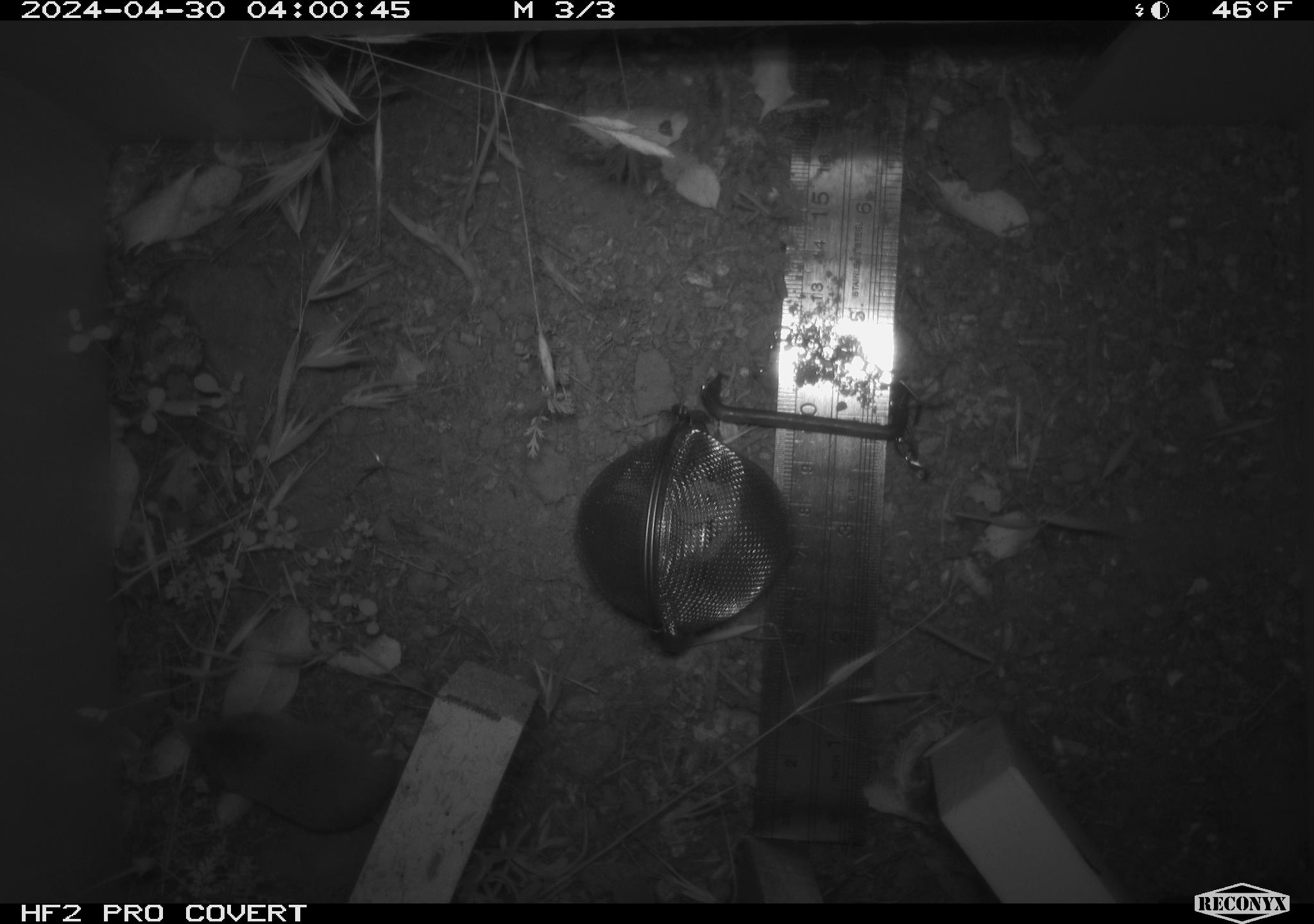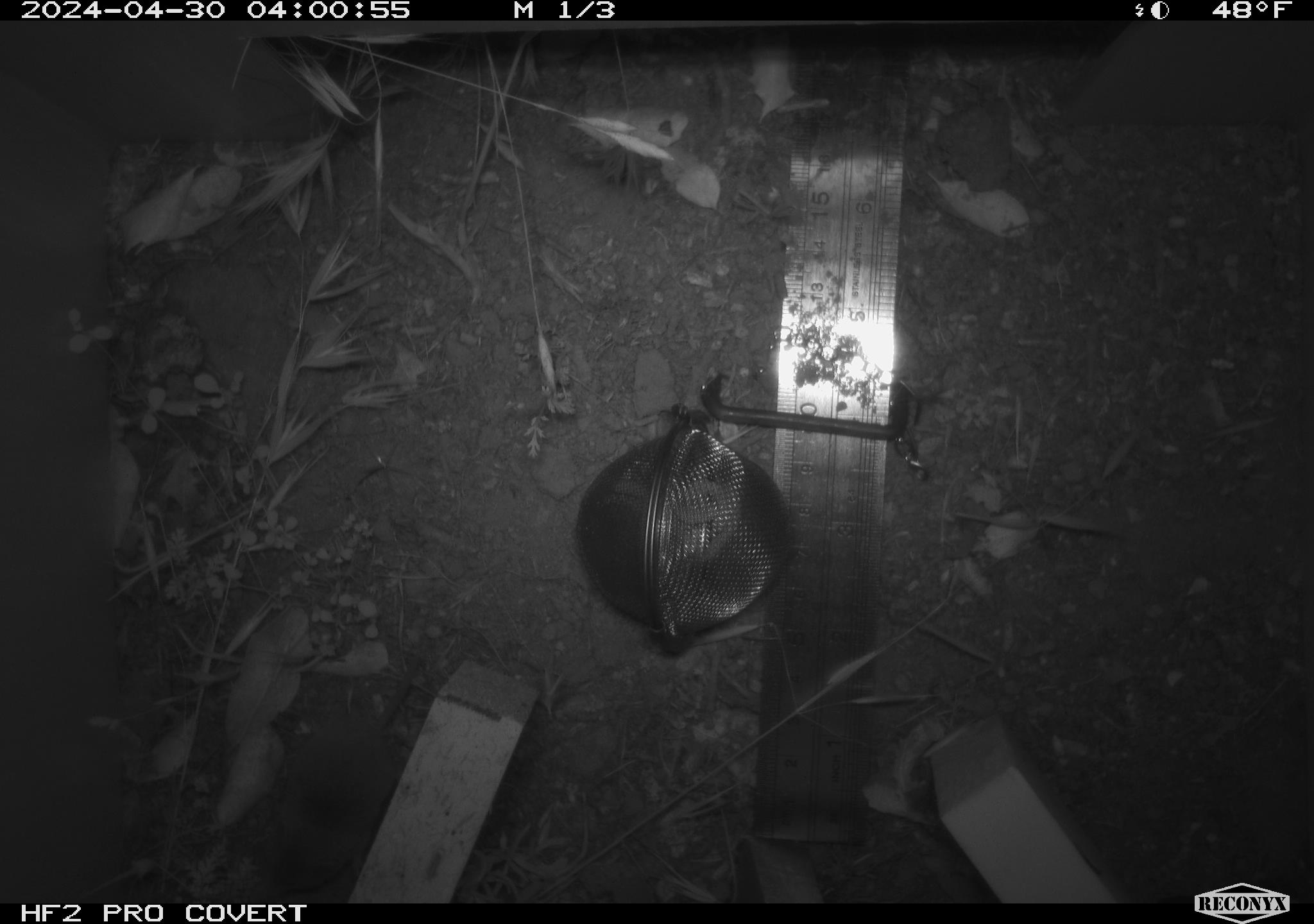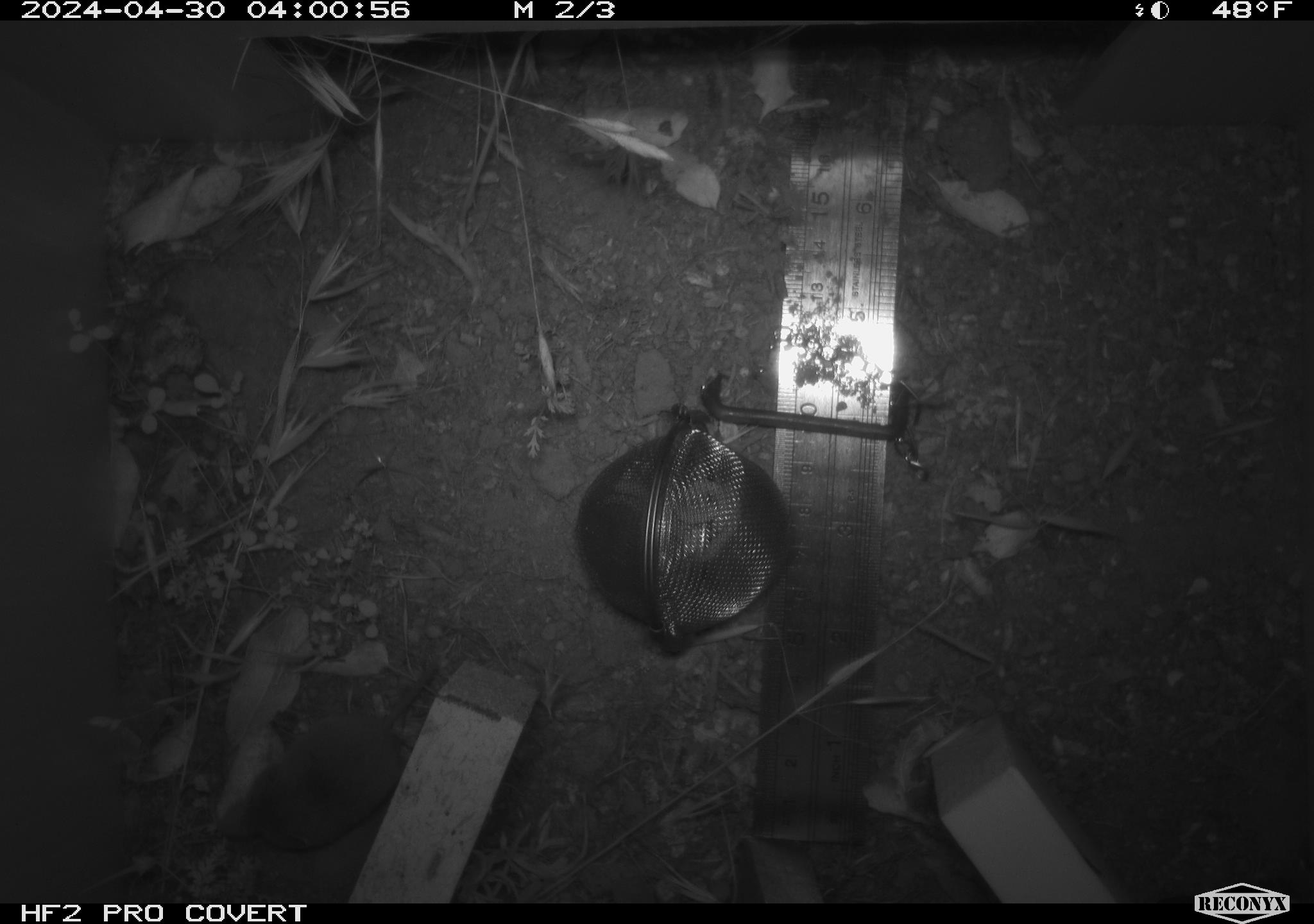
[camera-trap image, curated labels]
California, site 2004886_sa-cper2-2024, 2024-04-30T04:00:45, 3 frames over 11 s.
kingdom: Animalia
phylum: Chordata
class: Mammalia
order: Rodentia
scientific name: Rodentia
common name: rodent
Rodent (Rodentia).